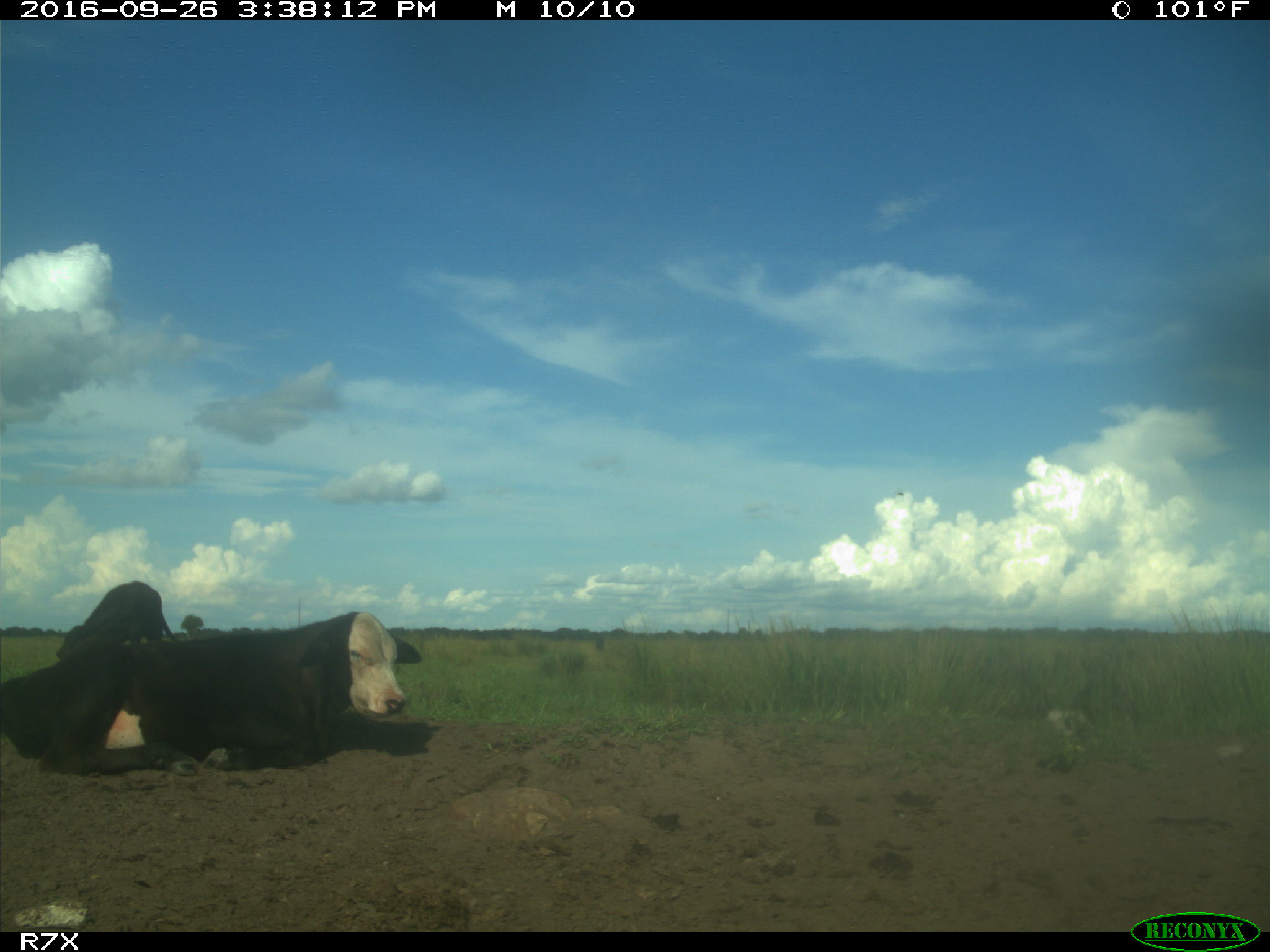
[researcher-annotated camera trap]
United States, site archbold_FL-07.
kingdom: Animalia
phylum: Chordata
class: Mammalia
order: Artiodactyla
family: Bovidae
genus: Bos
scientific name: Bos taurus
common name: domestic cow